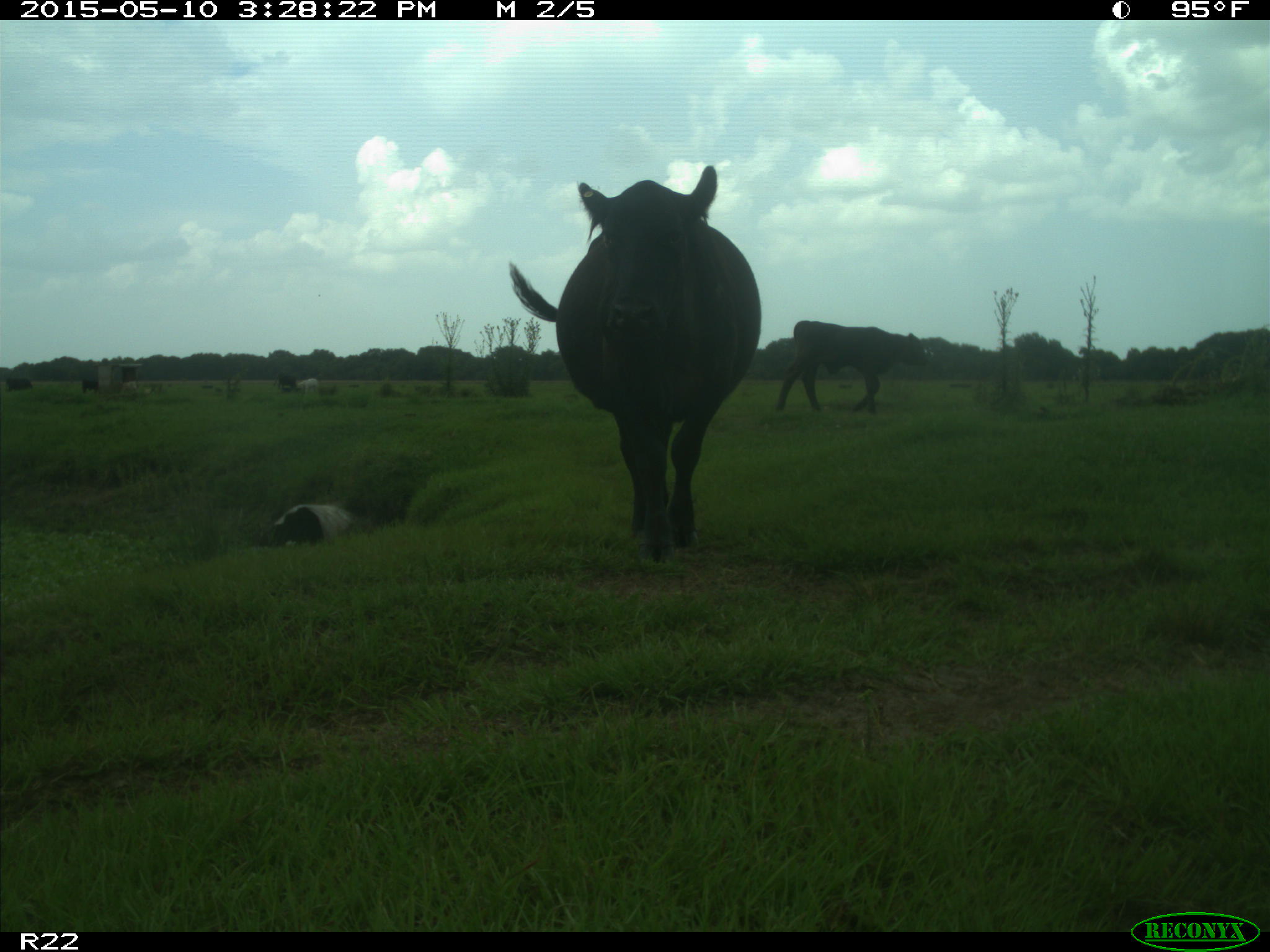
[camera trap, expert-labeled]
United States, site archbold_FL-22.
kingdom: Animalia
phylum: Chordata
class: Mammalia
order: Artiodactyla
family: Bovidae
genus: Bos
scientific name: Bos taurus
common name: domestic cow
Bos taurus (domestic cow).